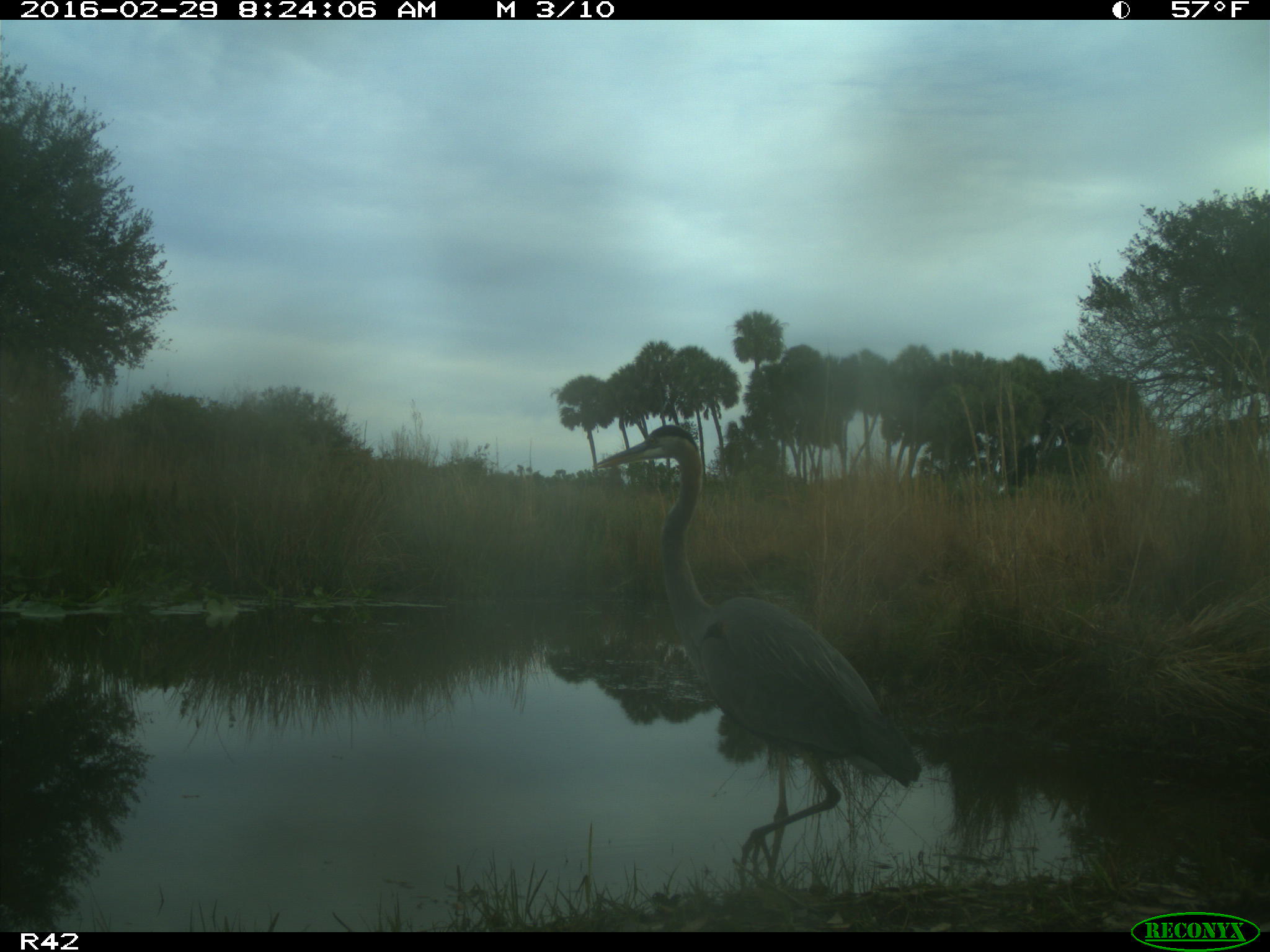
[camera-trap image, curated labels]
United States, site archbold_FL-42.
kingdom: Animalia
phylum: Chordata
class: Aves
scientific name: Aves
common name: birds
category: unidentified bird